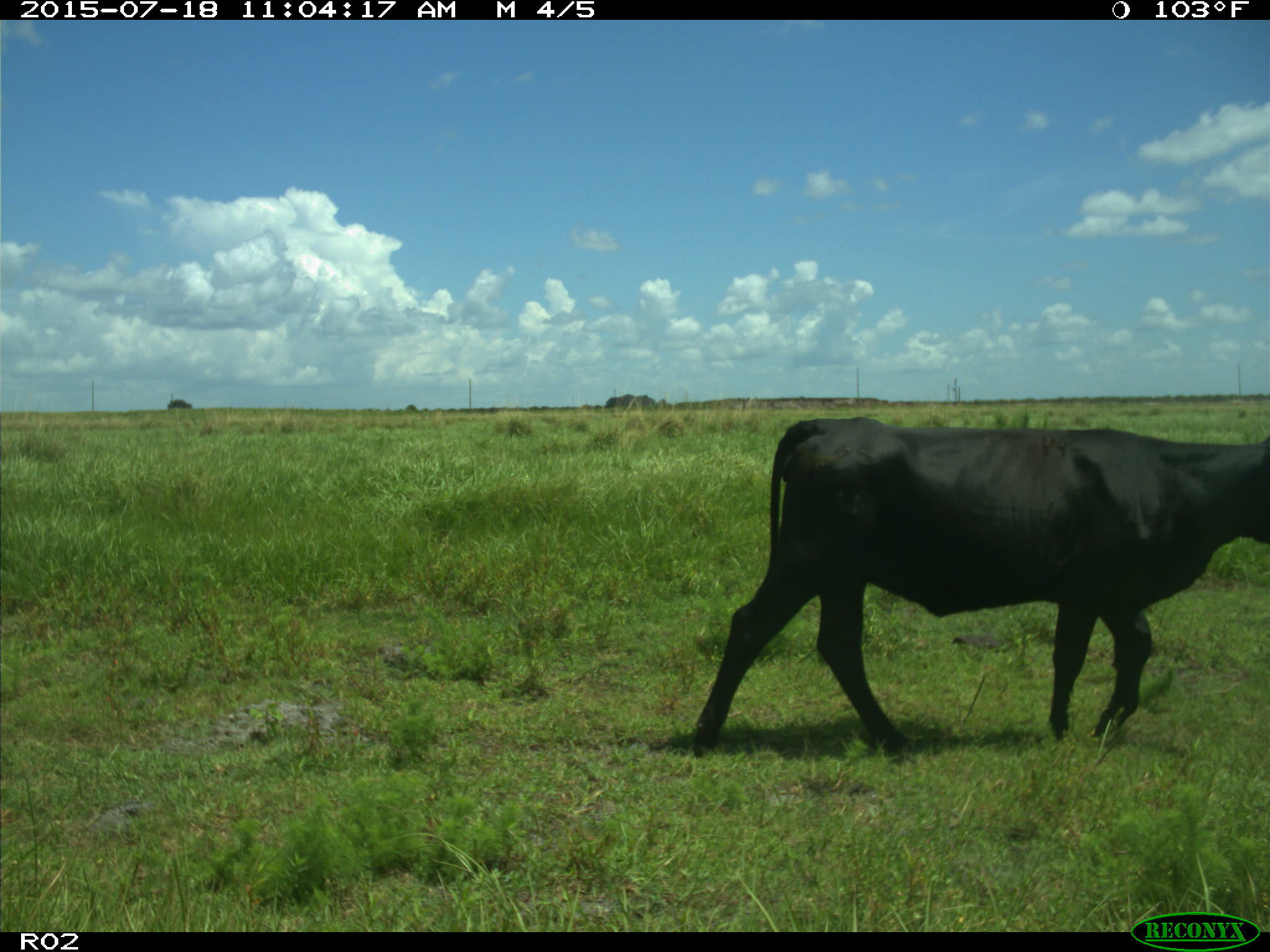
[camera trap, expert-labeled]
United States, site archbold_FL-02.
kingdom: Animalia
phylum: Chordata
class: Mammalia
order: Artiodactyla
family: Bovidae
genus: Bos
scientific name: Bos taurus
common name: domestic cow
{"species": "Bos taurus (domestic cow)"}